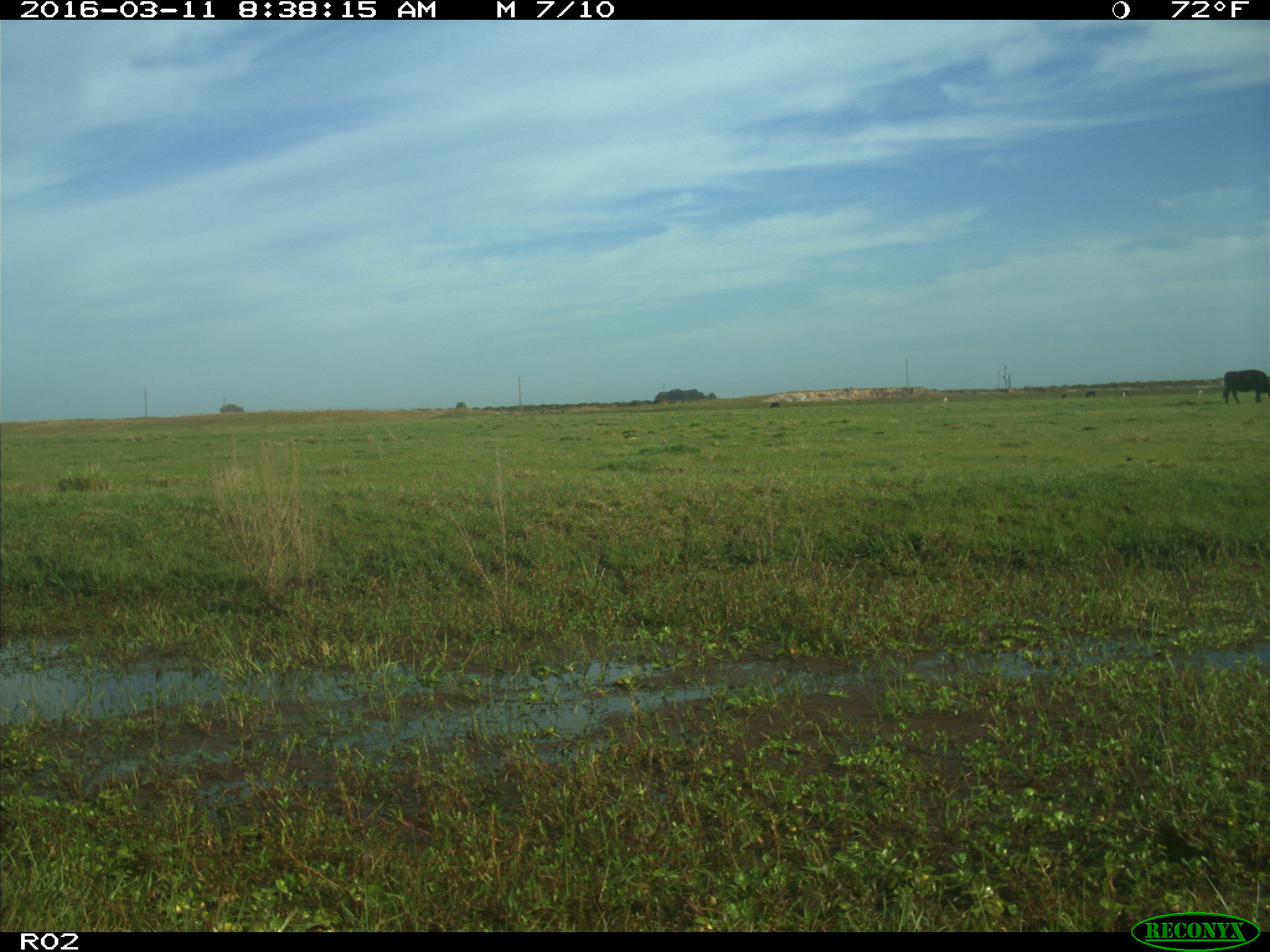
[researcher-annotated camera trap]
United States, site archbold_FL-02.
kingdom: Animalia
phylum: Chordata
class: Mammalia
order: Artiodactyla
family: Bovidae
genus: Bos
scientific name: Bos taurus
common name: domestic cow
Bos taurus (domestic cow).